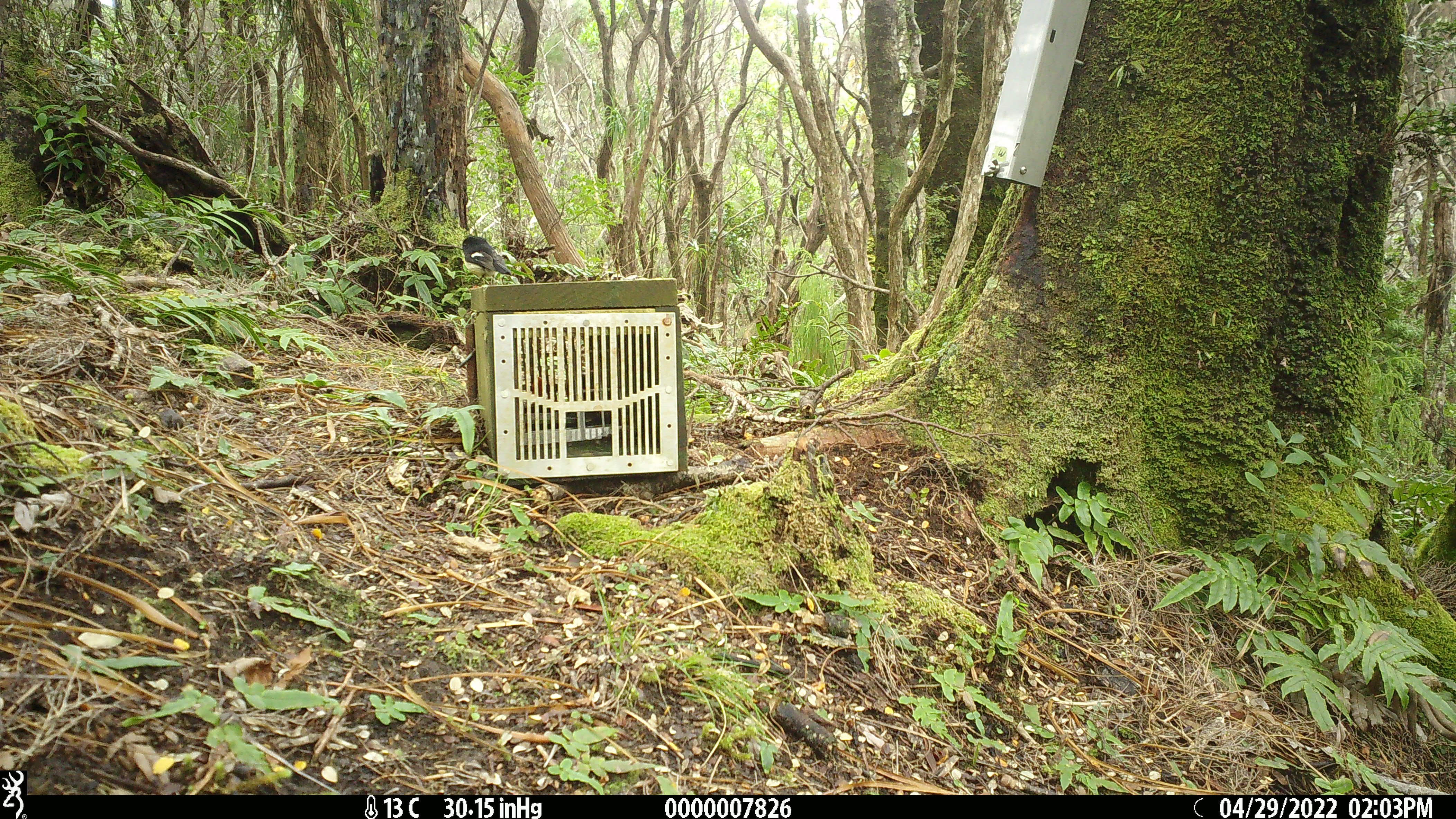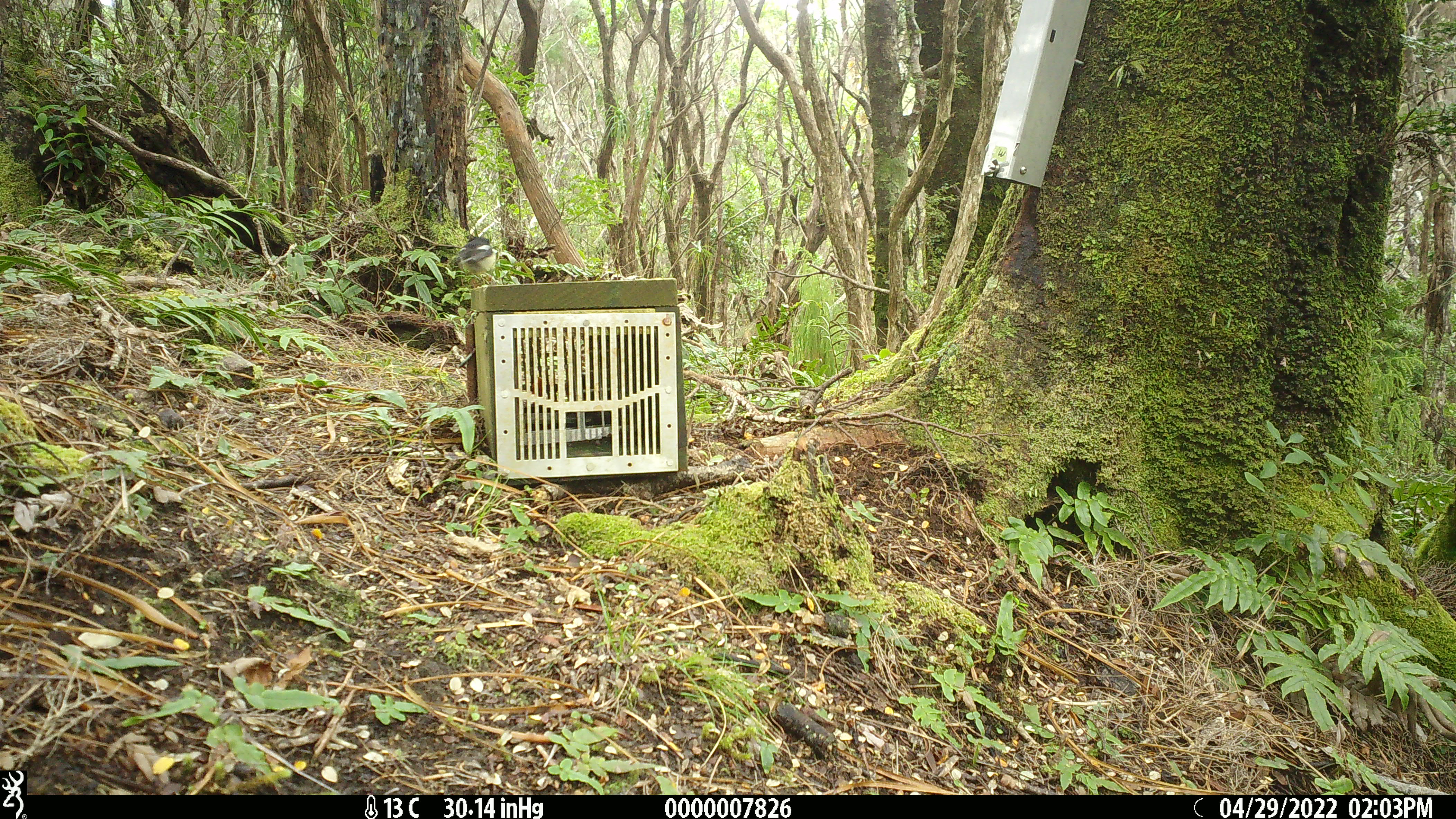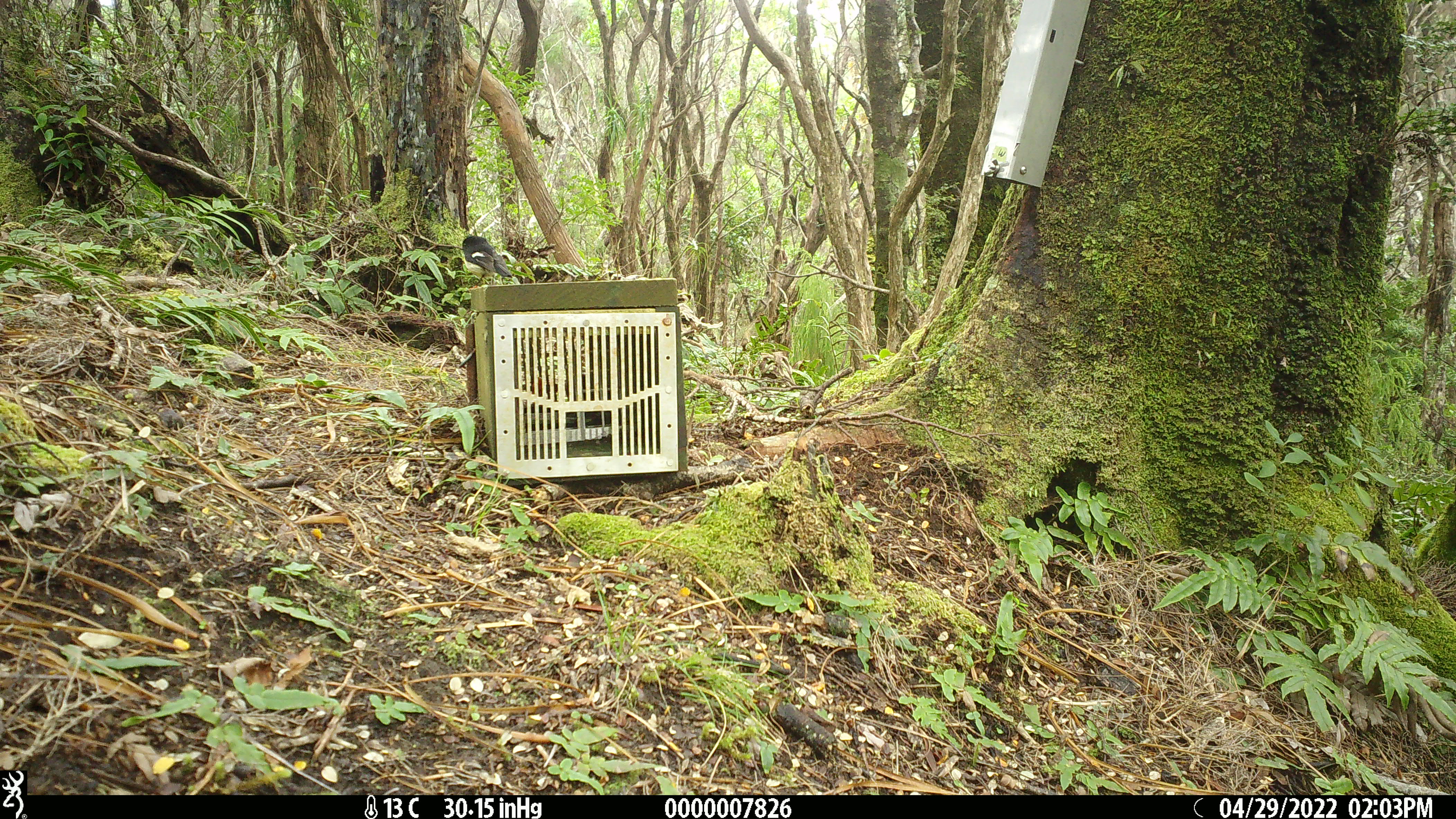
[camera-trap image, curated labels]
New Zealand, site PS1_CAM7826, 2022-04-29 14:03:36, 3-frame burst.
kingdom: Animalia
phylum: Chordata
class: Aves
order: Passeriformes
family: Petroicidae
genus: Petroica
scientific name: Petroica macrocephala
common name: tomtit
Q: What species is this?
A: Tomtit (Petroica macrocephala).